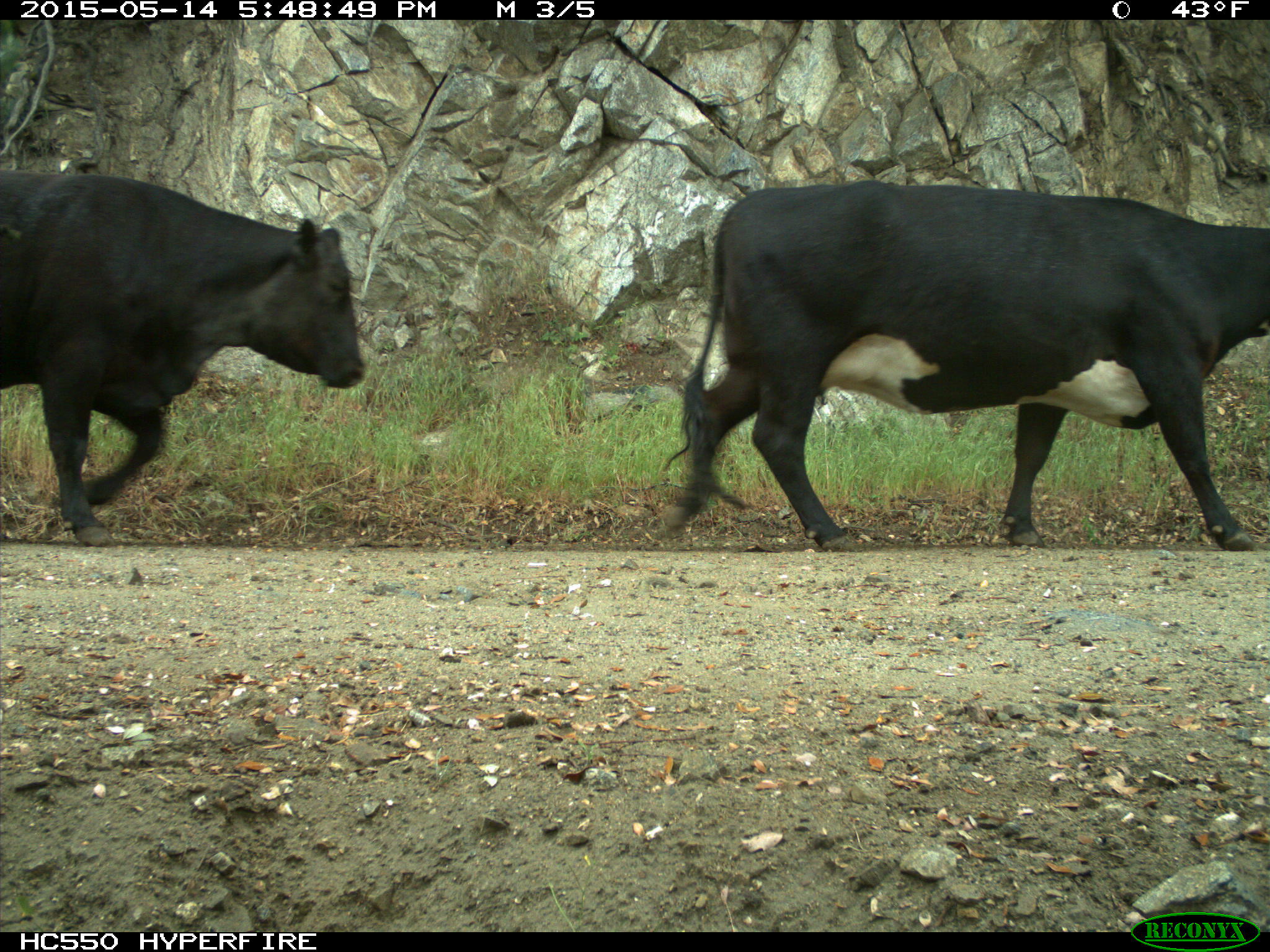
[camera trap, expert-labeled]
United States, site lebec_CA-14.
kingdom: Animalia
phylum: Chordata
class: Mammalia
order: Artiodactyla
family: Bovidae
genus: Bos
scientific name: Bos taurus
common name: domestic cow